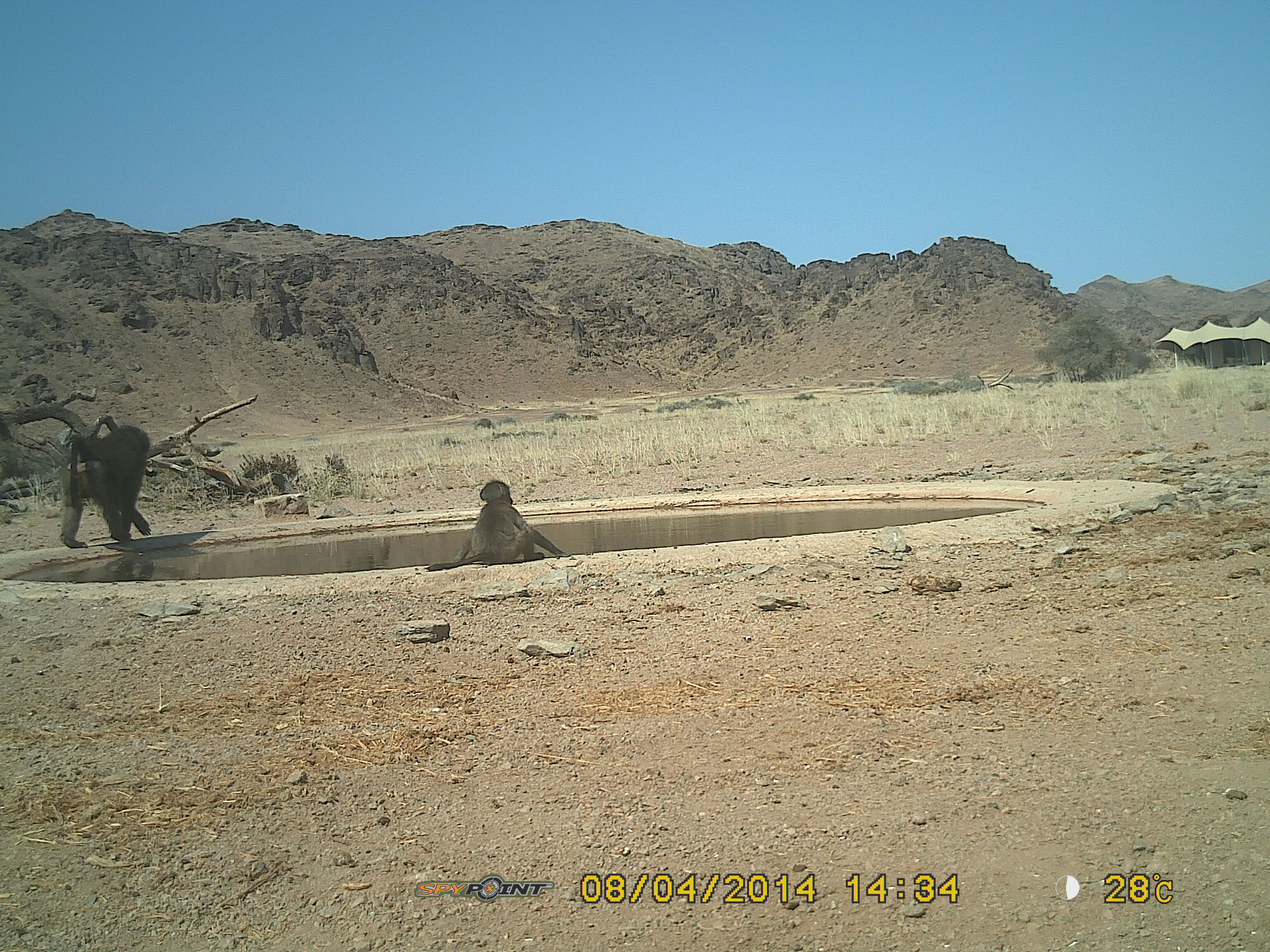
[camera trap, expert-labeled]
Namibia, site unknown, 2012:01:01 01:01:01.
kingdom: Animalia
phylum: Chordata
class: Mammalia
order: Primates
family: Cercopithecidae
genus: Papio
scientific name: Papio anubis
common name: olive baboon